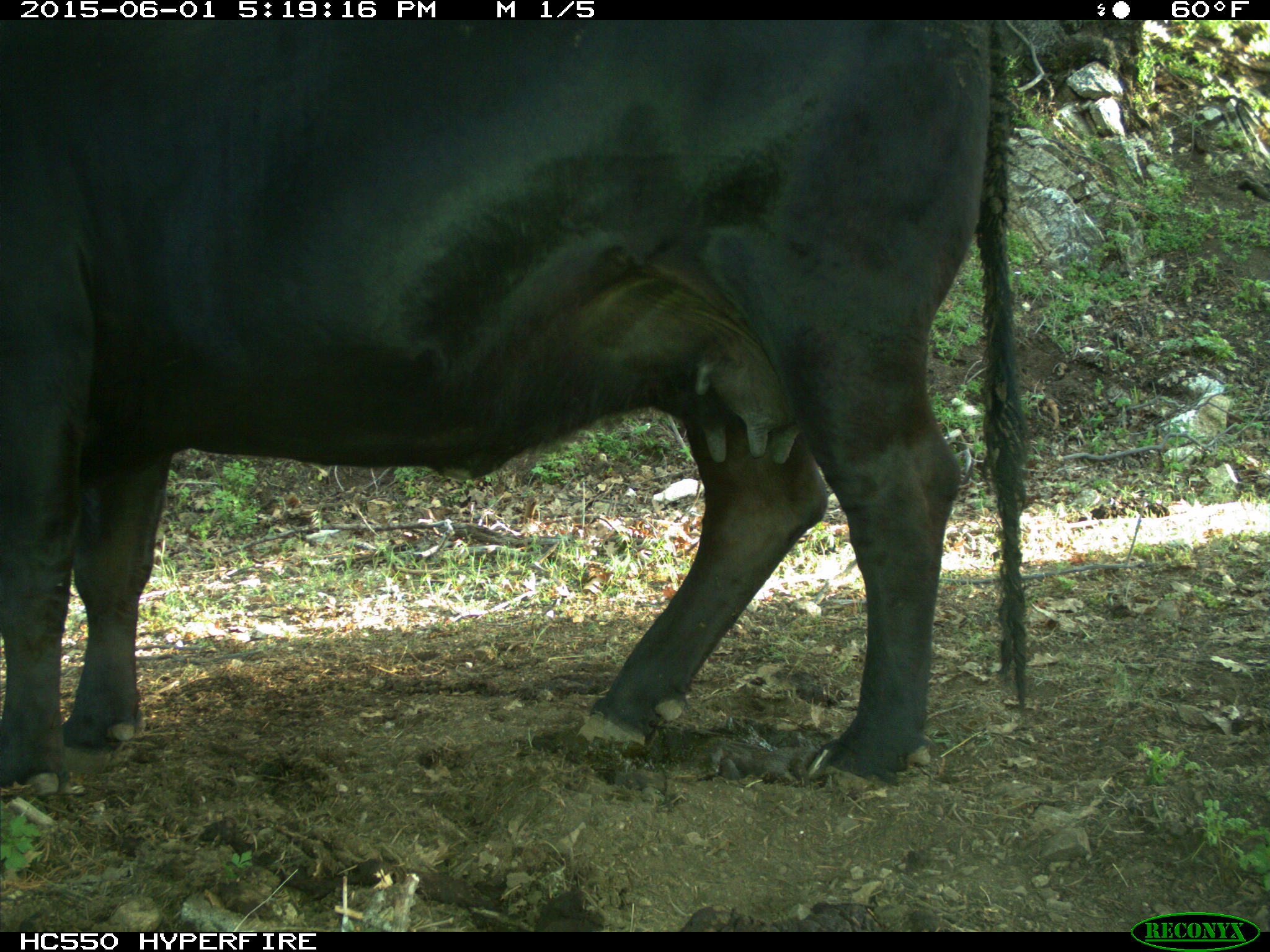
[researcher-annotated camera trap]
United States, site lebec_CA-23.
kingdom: Animalia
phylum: Chordata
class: Mammalia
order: Artiodactyla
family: Bovidae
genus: Bos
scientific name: Bos taurus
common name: domestic cow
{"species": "Bos taurus (domestic cow)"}